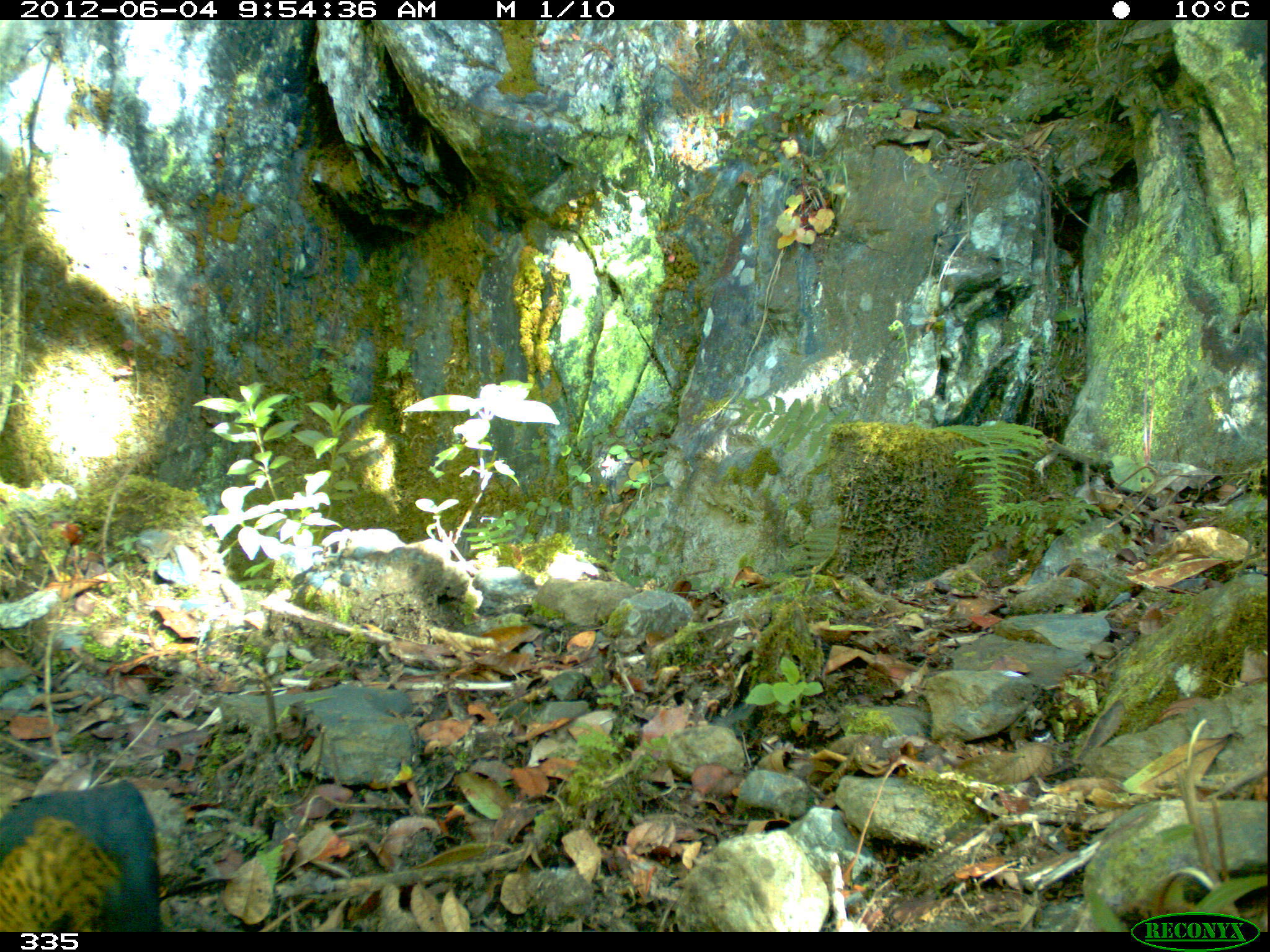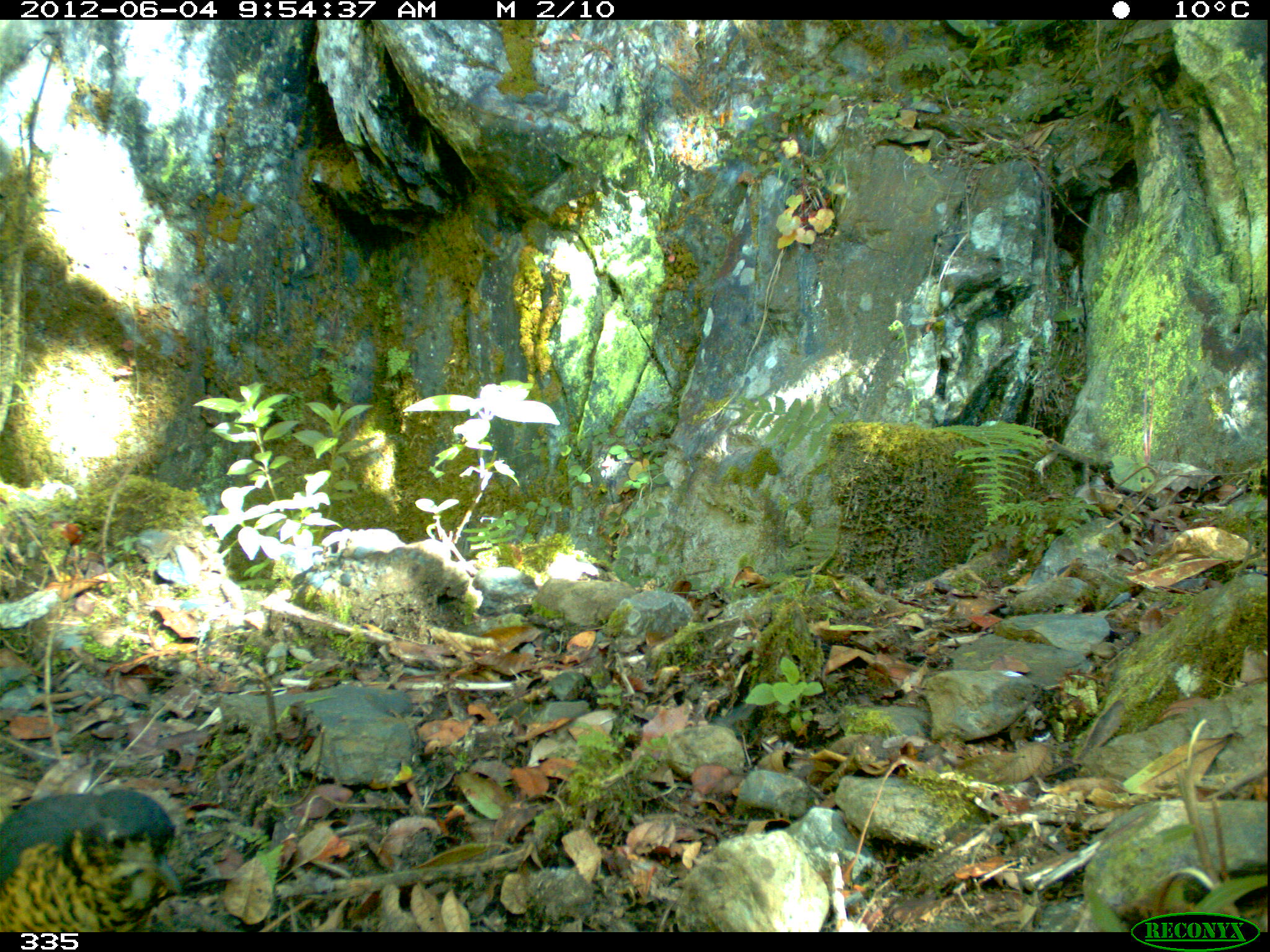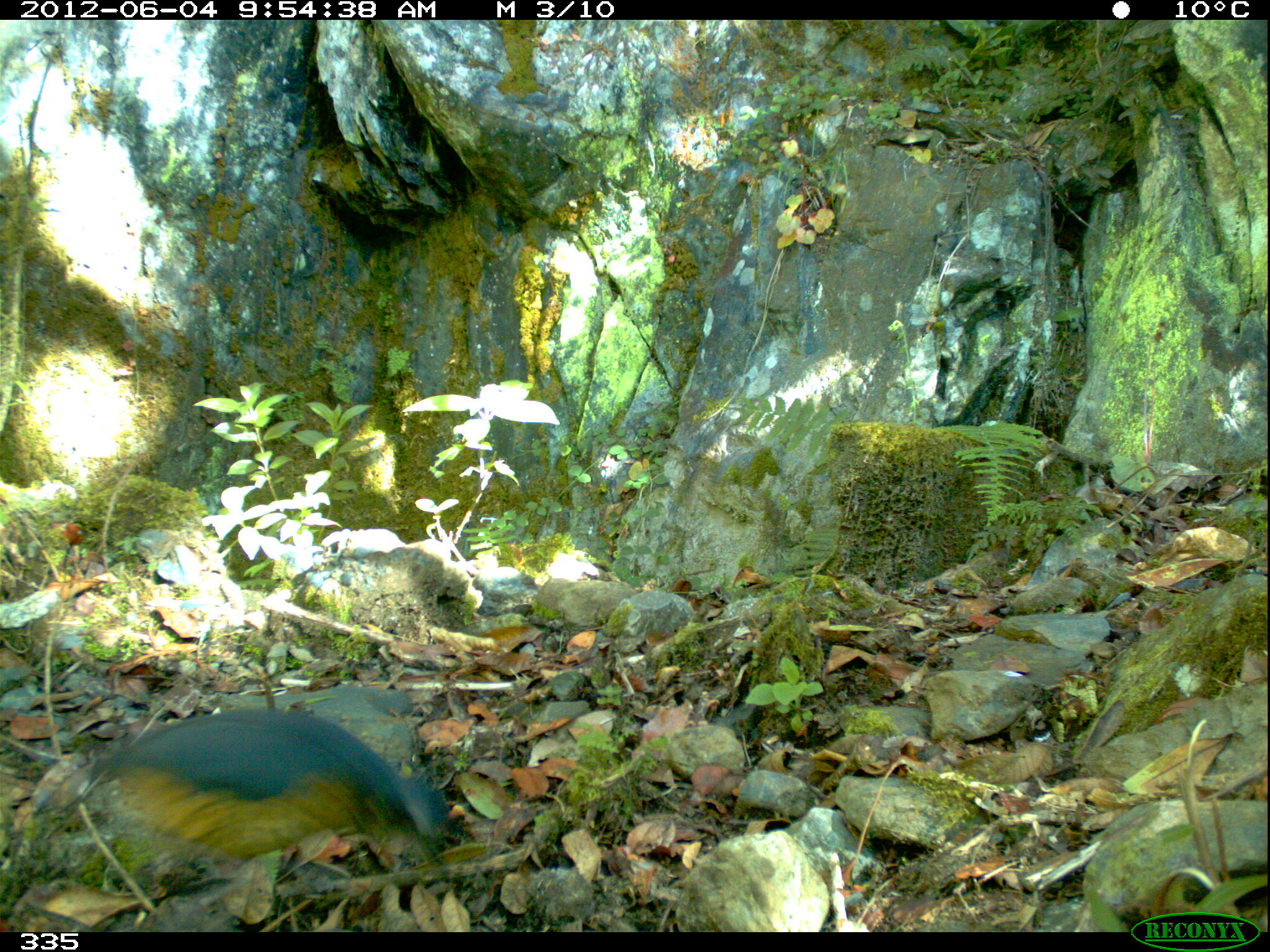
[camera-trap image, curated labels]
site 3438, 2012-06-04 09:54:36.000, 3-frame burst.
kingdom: Animalia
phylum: Chordata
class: Aves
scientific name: Aves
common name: bird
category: unknown bird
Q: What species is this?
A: Unknown bird (bird) (Aves).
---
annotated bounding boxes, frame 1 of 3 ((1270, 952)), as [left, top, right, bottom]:
unknown bird: [0, 782, 161, 932]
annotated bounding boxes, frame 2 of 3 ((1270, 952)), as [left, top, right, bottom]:
unknown bird: [0, 784, 184, 932]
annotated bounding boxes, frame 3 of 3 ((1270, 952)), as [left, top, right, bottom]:
unknown bird: [90, 708, 455, 904]